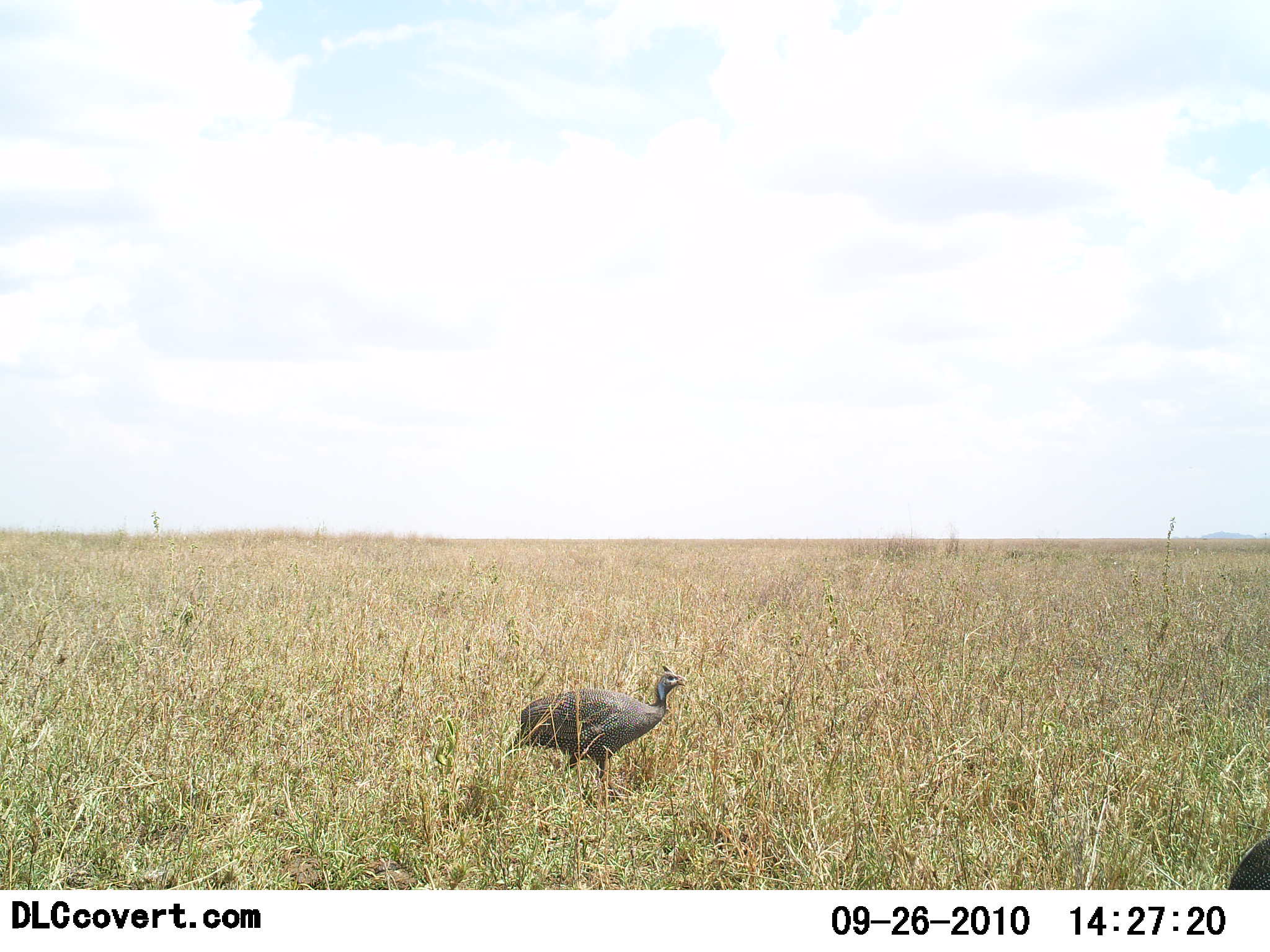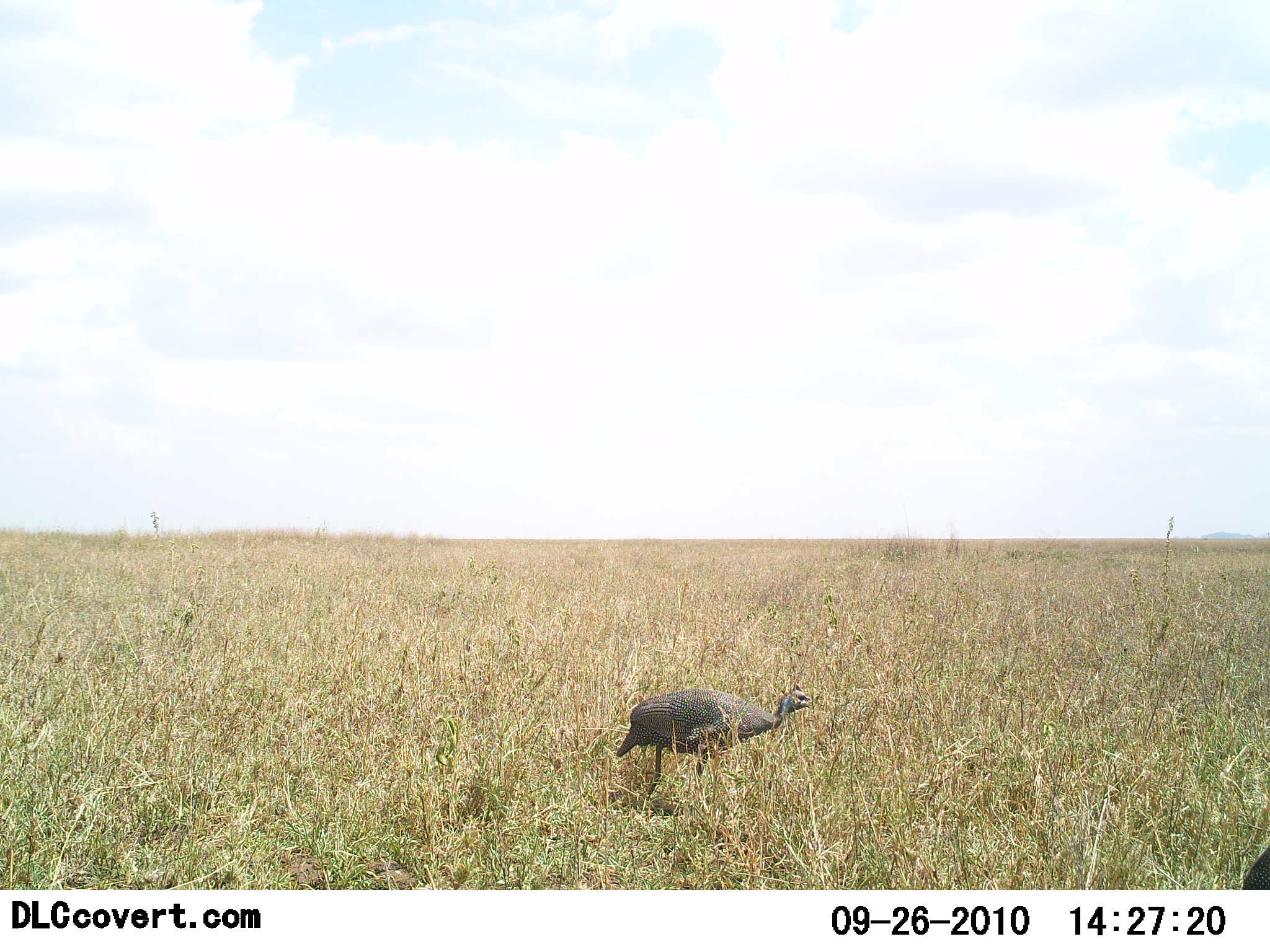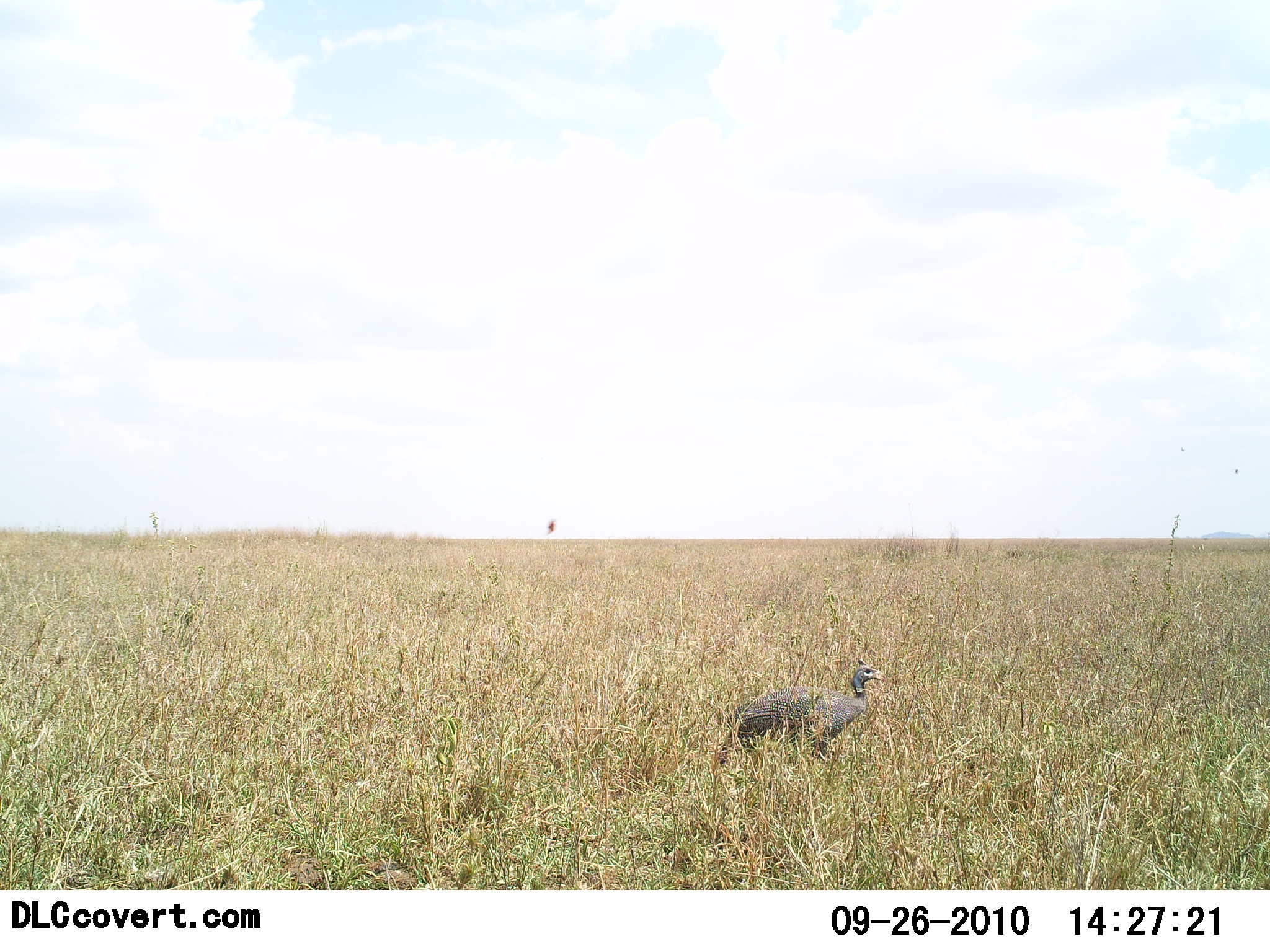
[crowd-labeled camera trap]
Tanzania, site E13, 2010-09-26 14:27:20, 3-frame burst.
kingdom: Animalia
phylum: Chordata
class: Aves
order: Galliformes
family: Numididae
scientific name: Numididae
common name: guinea fowl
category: guineafowl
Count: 2.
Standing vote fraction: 0%.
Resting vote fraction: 0%.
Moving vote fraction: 100%.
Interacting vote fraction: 0%.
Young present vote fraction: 0%.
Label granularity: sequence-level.